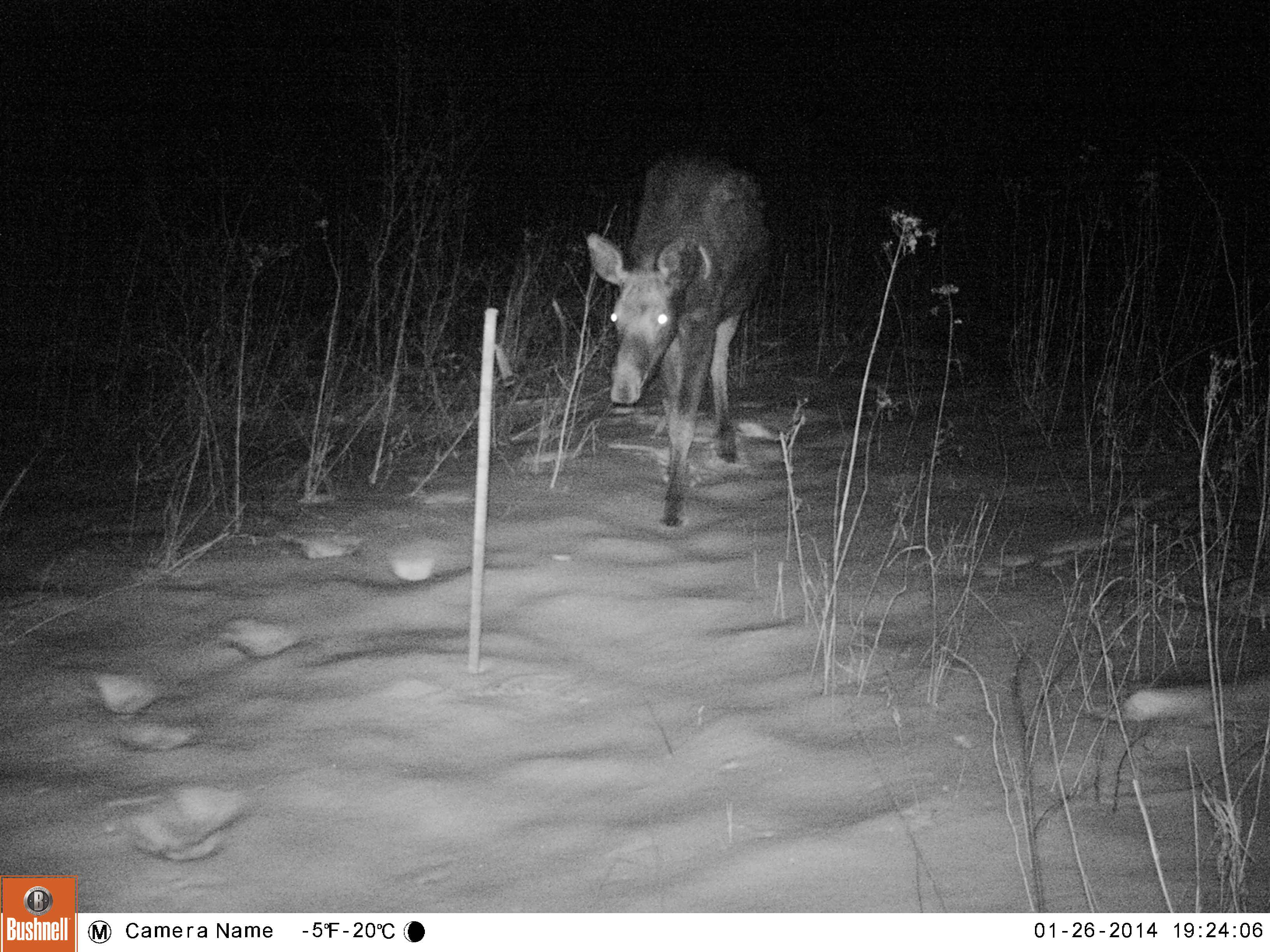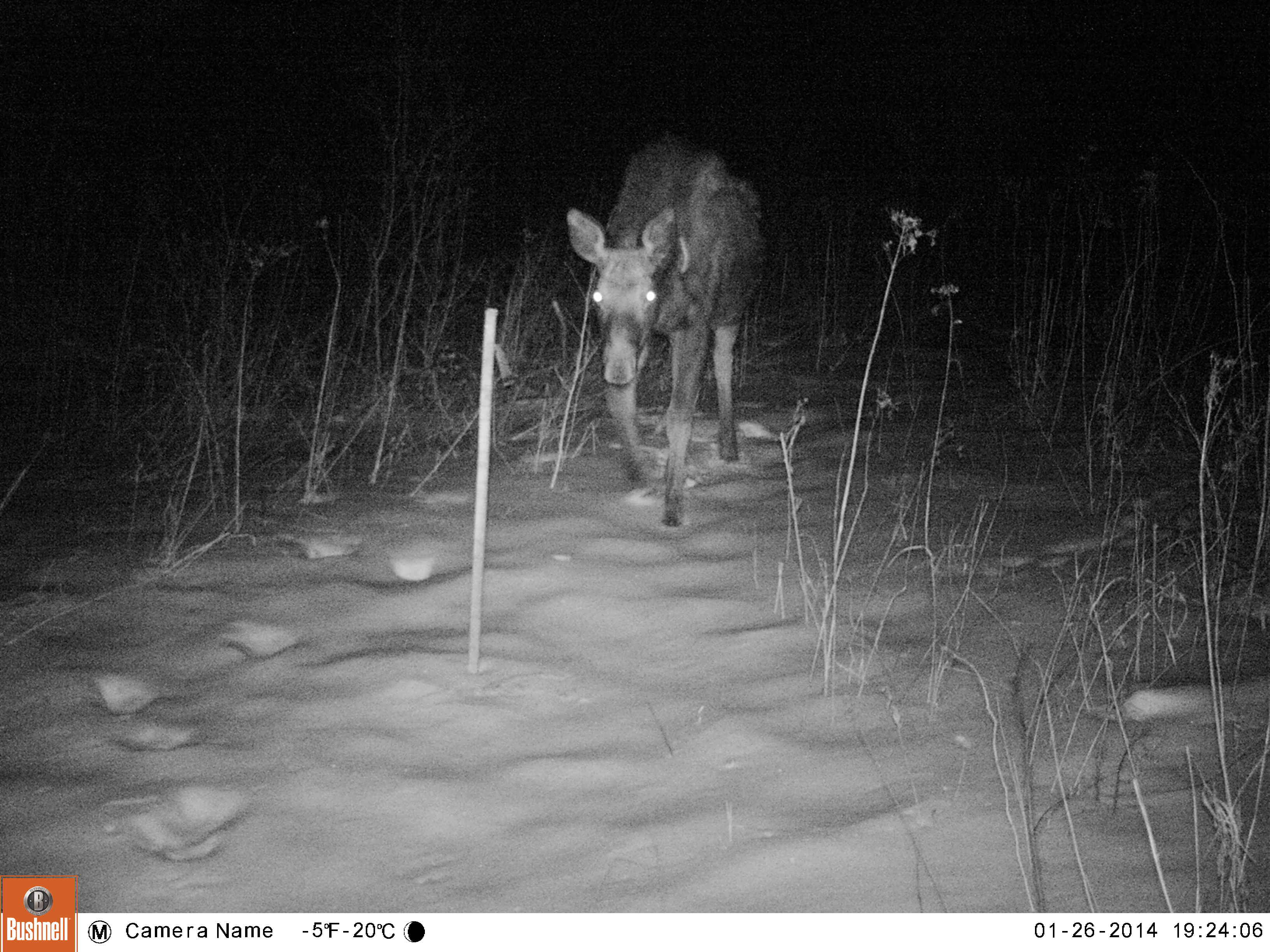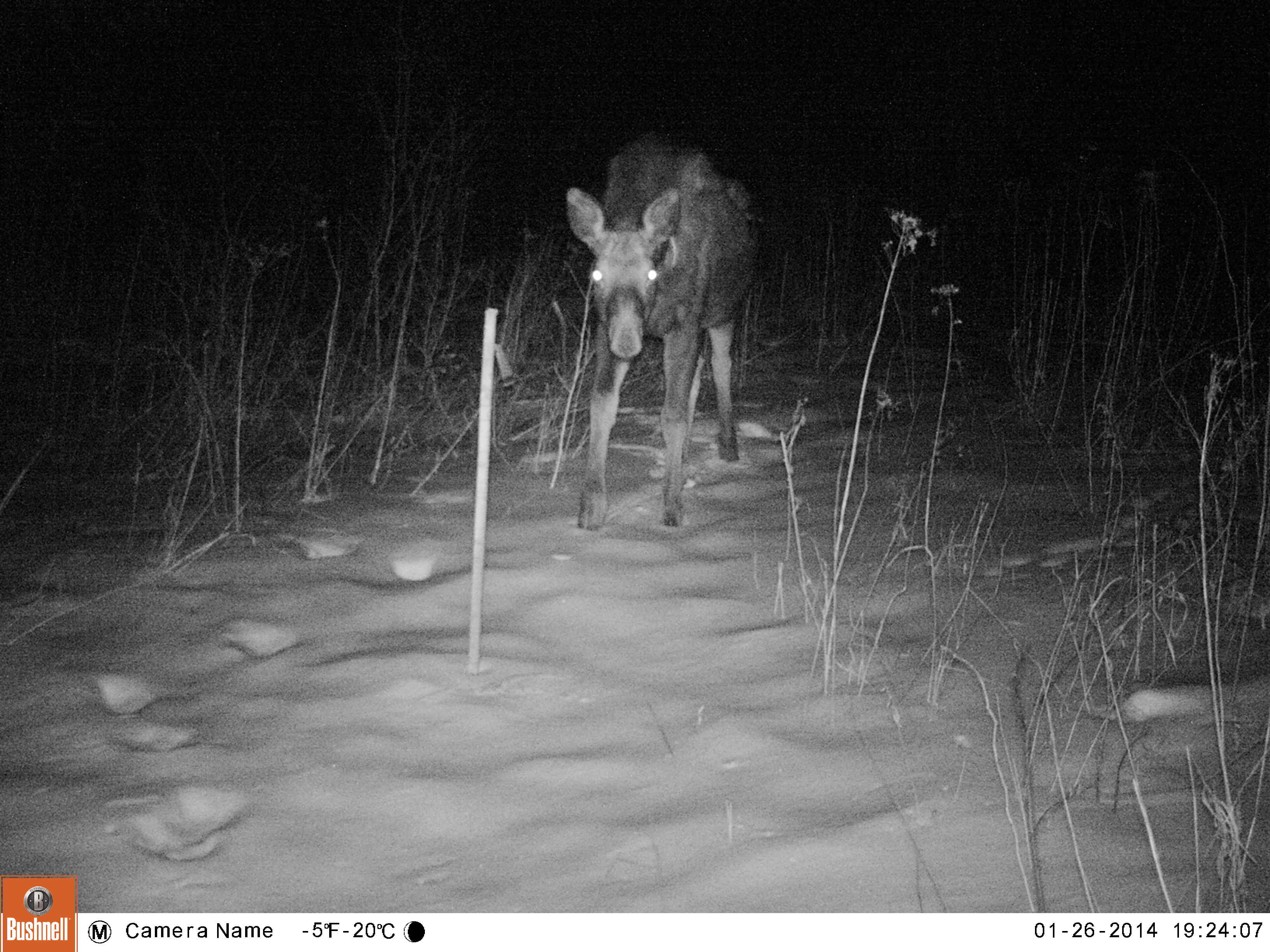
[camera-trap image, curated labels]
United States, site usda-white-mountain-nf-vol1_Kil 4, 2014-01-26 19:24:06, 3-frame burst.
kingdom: Animalia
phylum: Chordata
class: Mammalia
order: Artiodactyla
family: Cervidae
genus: Alces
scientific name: Alces alces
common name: moose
Moose (Alces alces).